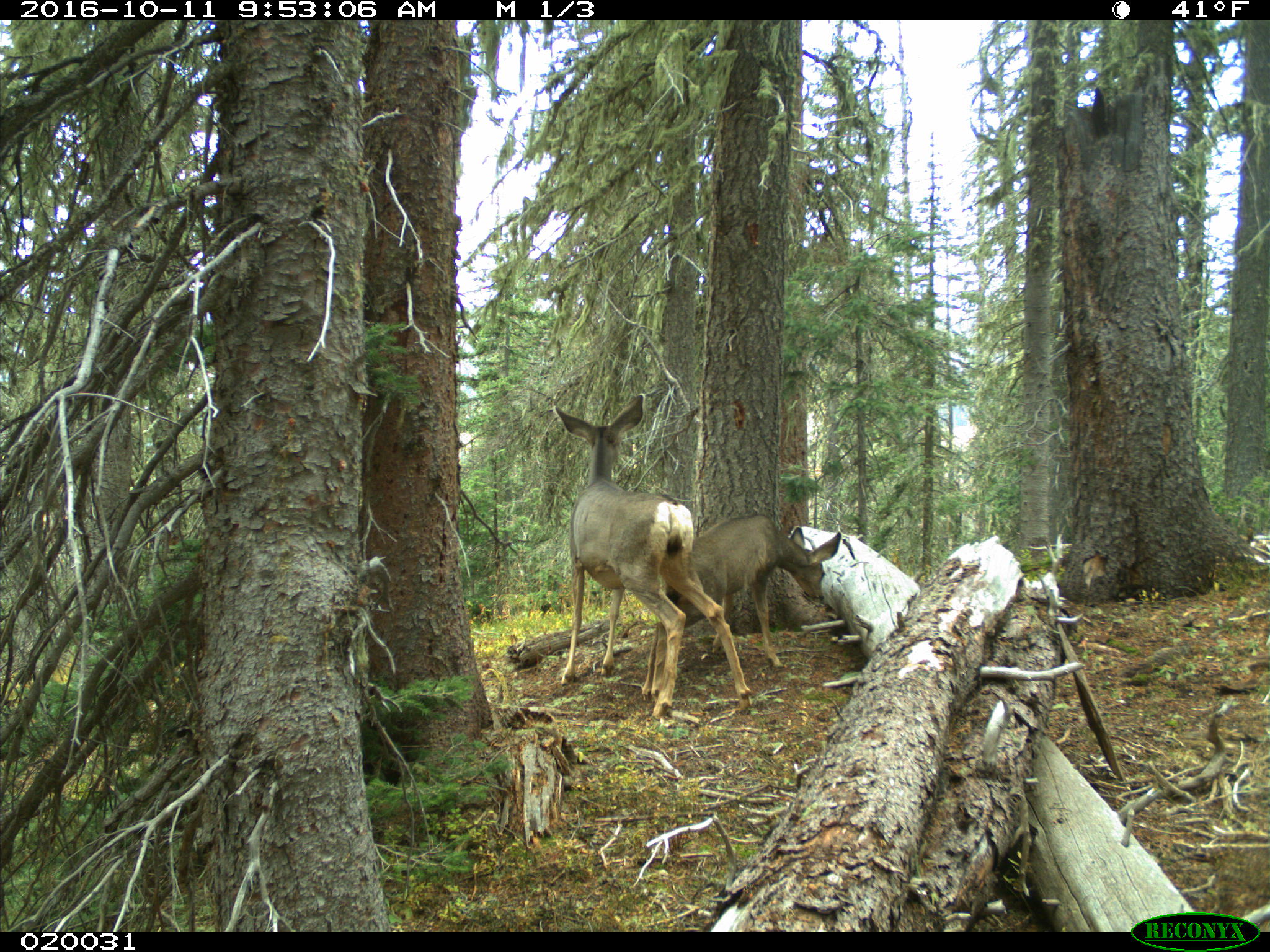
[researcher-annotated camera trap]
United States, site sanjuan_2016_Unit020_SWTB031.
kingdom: Animalia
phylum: Chordata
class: Mammalia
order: Artiodactyla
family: Cervidae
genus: Odocoileus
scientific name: Odocoileus hemionus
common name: mule deer